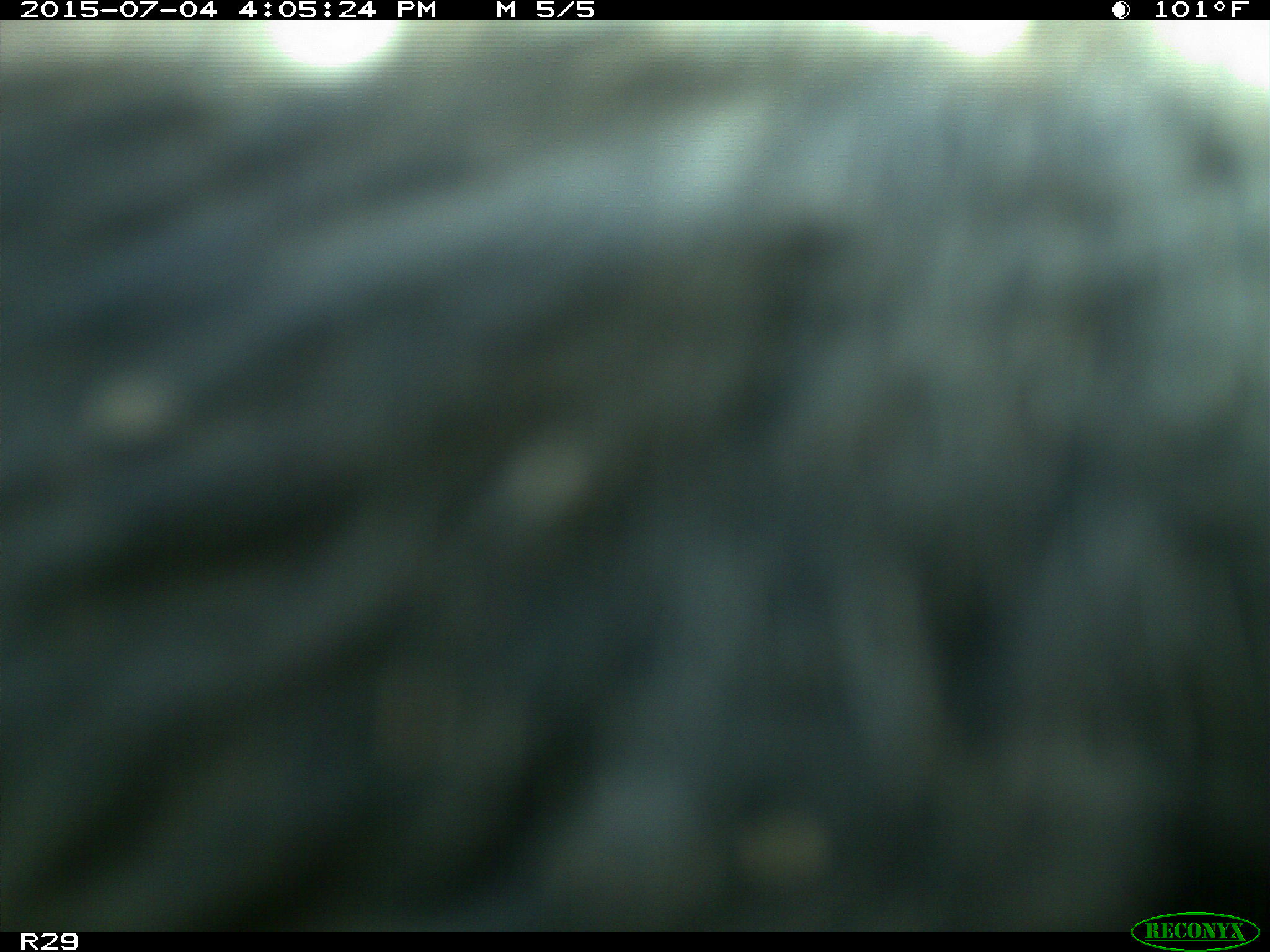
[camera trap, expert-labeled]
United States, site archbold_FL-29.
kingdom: Animalia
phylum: Chordata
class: Mammalia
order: Artiodactyla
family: Bovidae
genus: Bos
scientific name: Bos taurus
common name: domestic cow